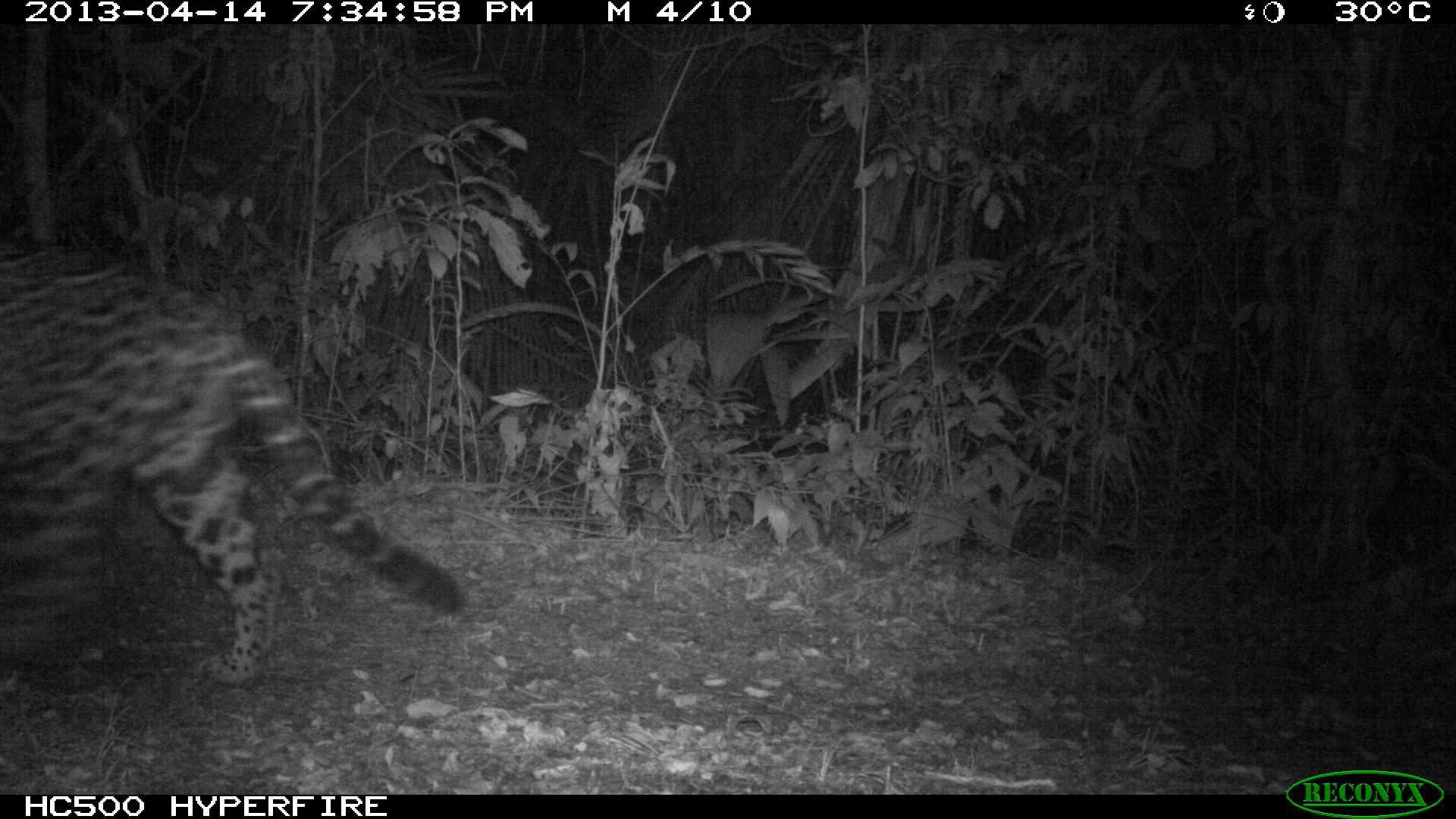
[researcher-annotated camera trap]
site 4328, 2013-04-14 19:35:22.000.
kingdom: Animalia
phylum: Chordata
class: Mammalia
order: Carnivora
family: Felidae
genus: Panthera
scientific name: Panthera onca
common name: jaguar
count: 1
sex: male